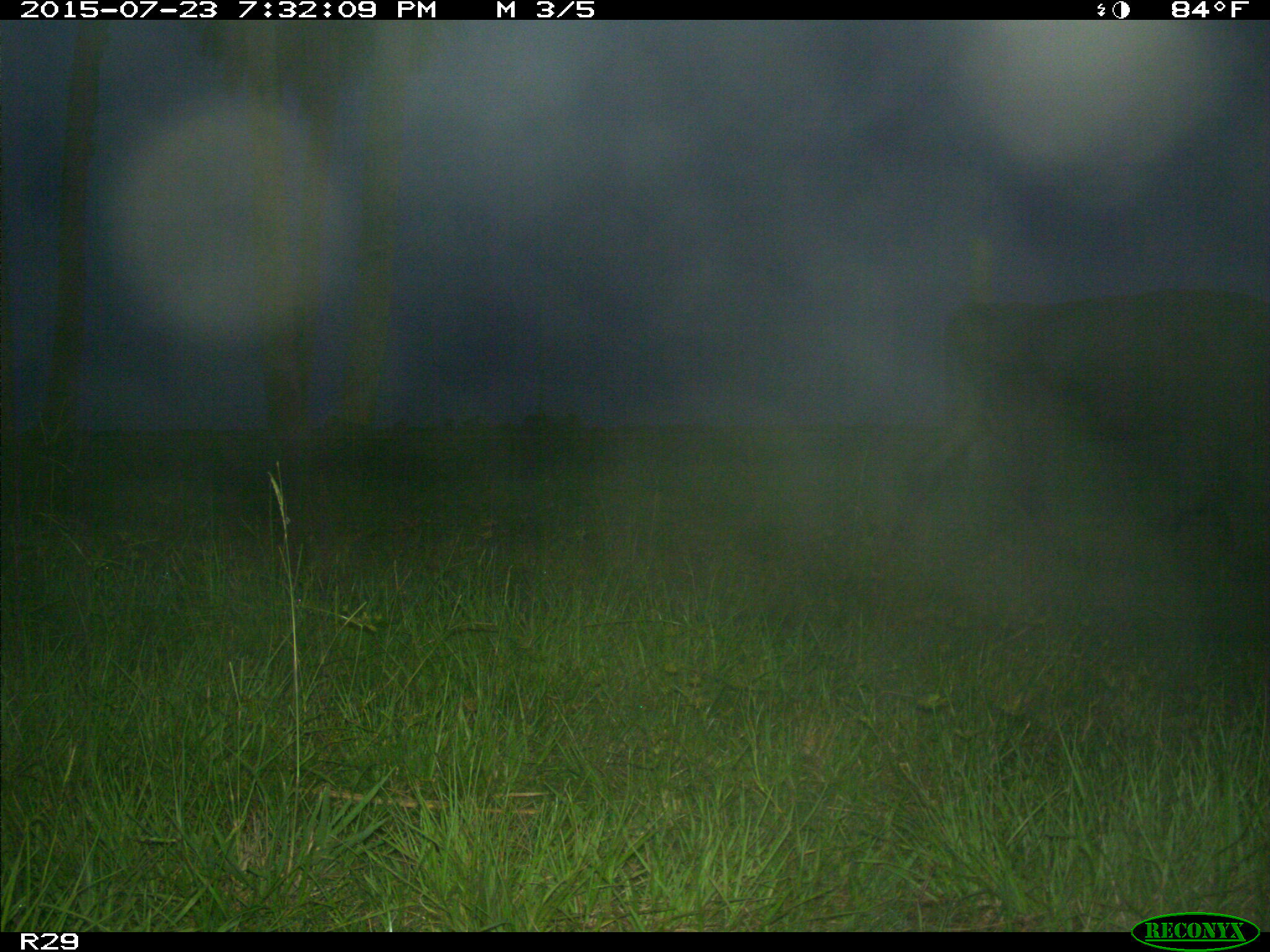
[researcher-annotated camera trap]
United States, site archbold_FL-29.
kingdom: Animalia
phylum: Chordata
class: Mammalia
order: Artiodactyla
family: Bovidae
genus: Bos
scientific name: Bos taurus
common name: domestic cow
Bos taurus (domestic cow).